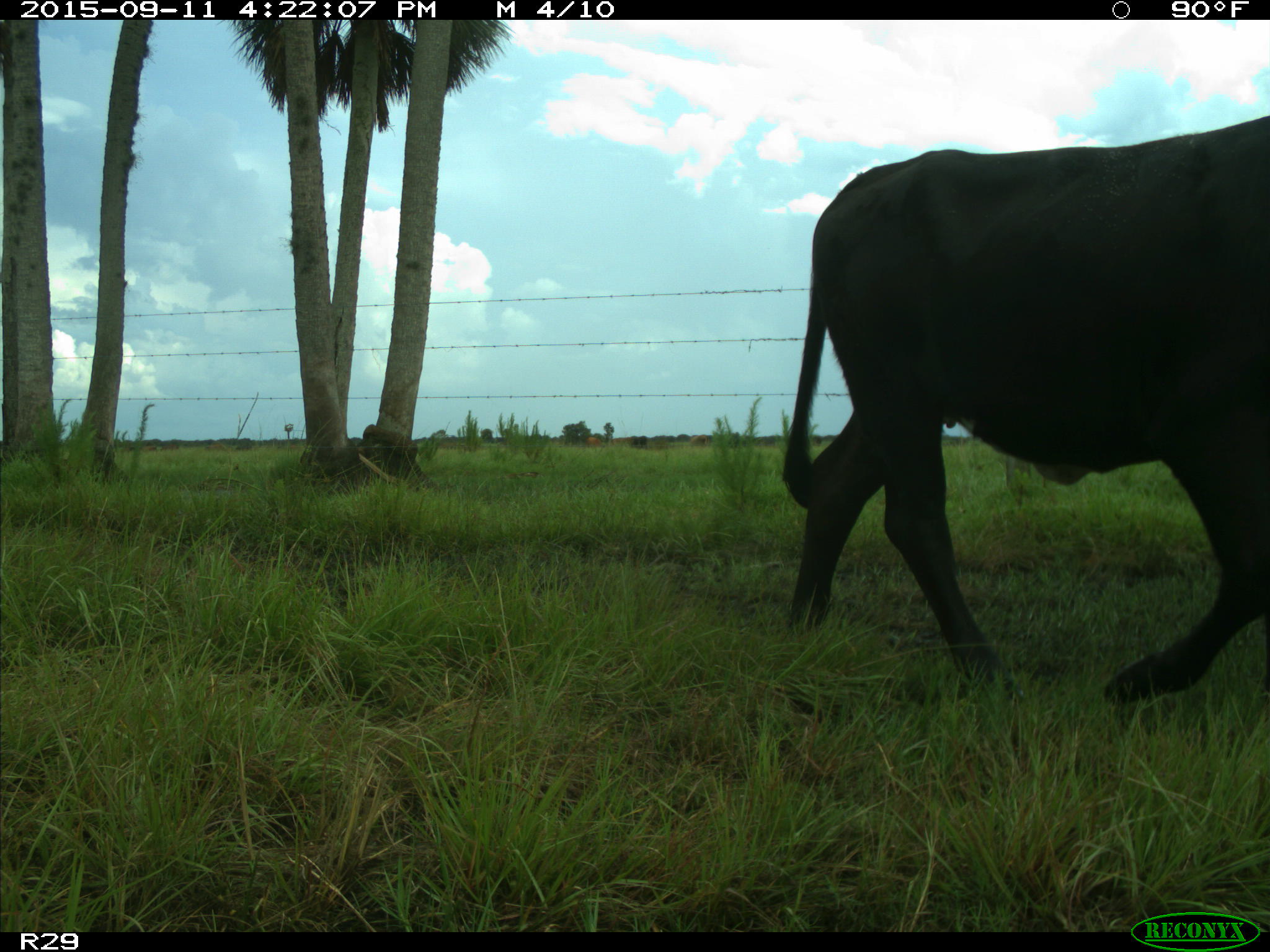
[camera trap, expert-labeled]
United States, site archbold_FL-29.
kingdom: Animalia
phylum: Chordata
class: Mammalia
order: Artiodactyla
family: Bovidae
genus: Bos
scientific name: Bos taurus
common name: domestic cow